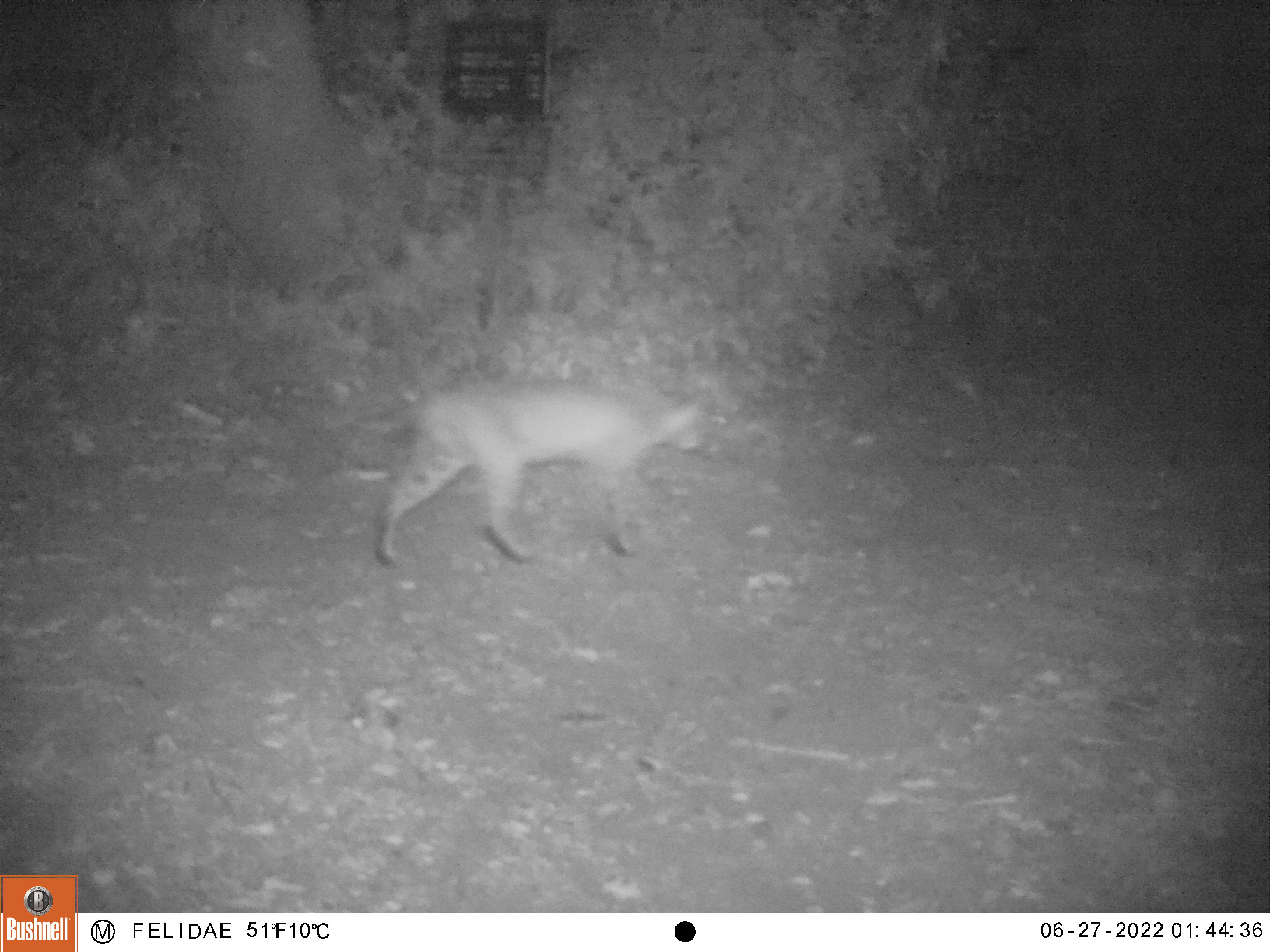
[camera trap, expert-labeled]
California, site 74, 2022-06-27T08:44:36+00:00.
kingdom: Animalia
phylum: Chordata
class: Mammalia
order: Carnivora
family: Felidae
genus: Lynx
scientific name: Lynx rufus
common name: bobcat